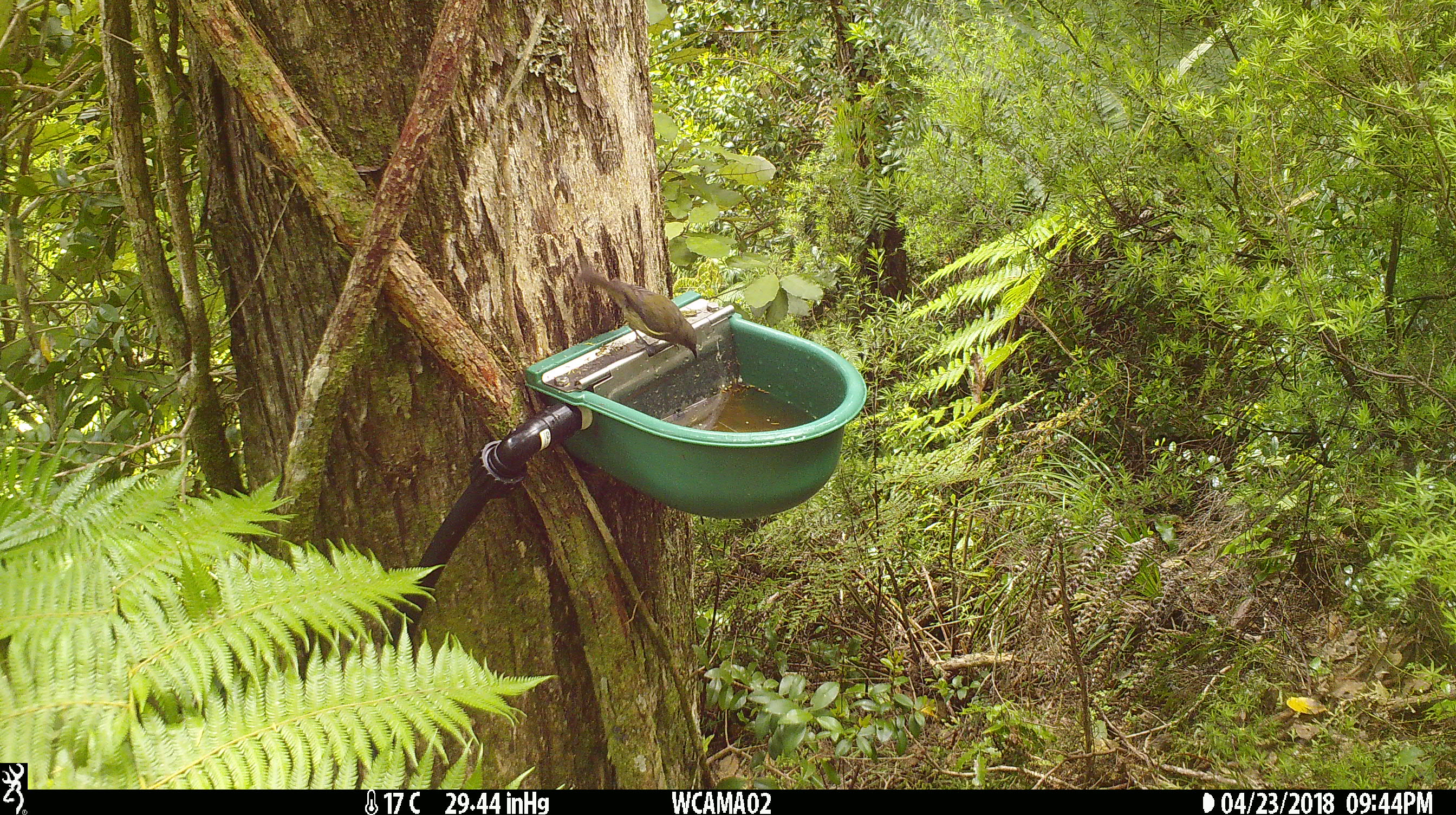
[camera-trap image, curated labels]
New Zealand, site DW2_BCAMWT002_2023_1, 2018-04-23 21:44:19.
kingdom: Animalia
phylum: Chordata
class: Aves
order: Passeriformes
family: Meliphagidae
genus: Anthornis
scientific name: Anthornis melanura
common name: new zealand bellbird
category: bellbird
Bellbird (new zealand bellbird) (Anthornis melanura).